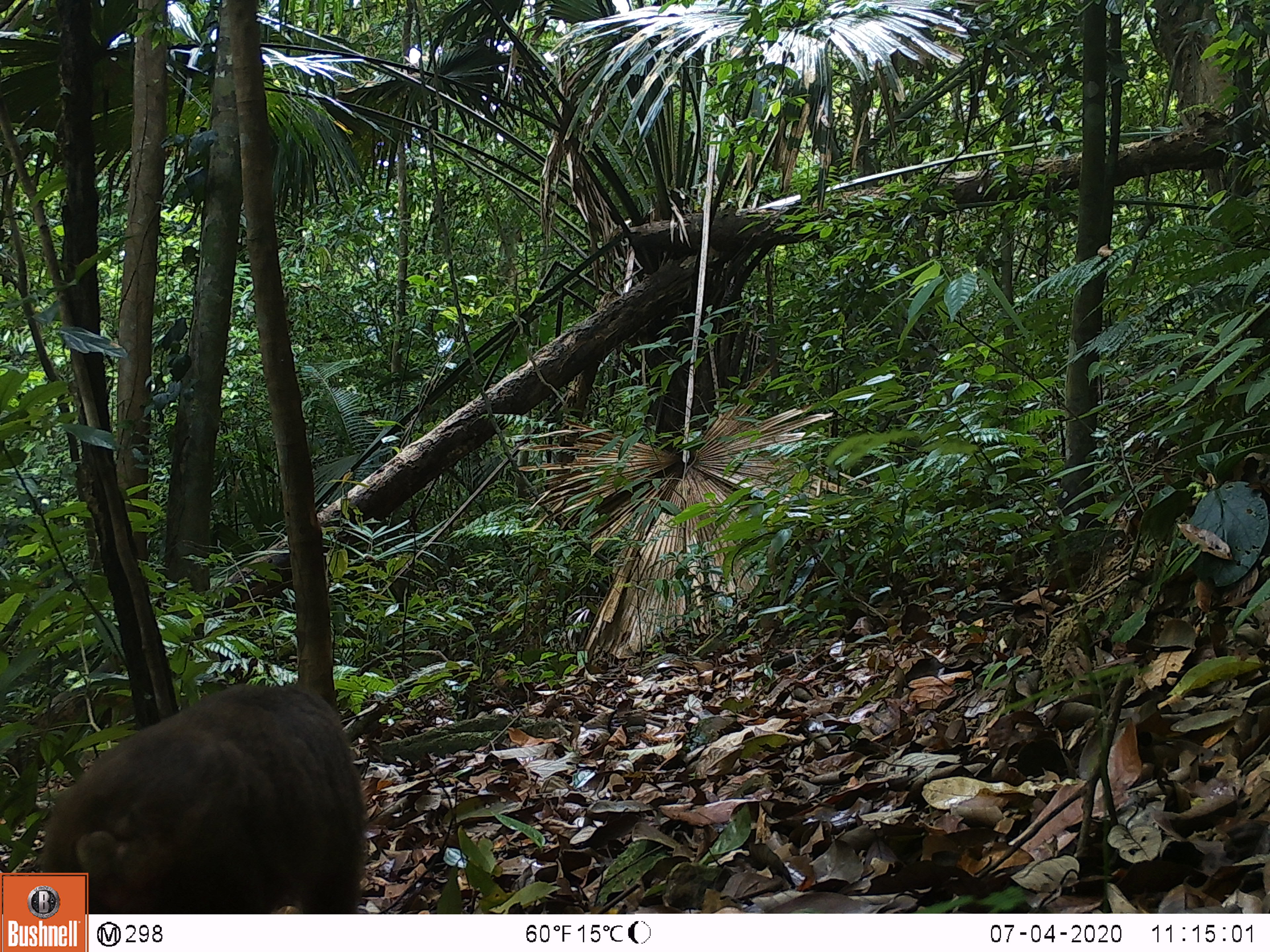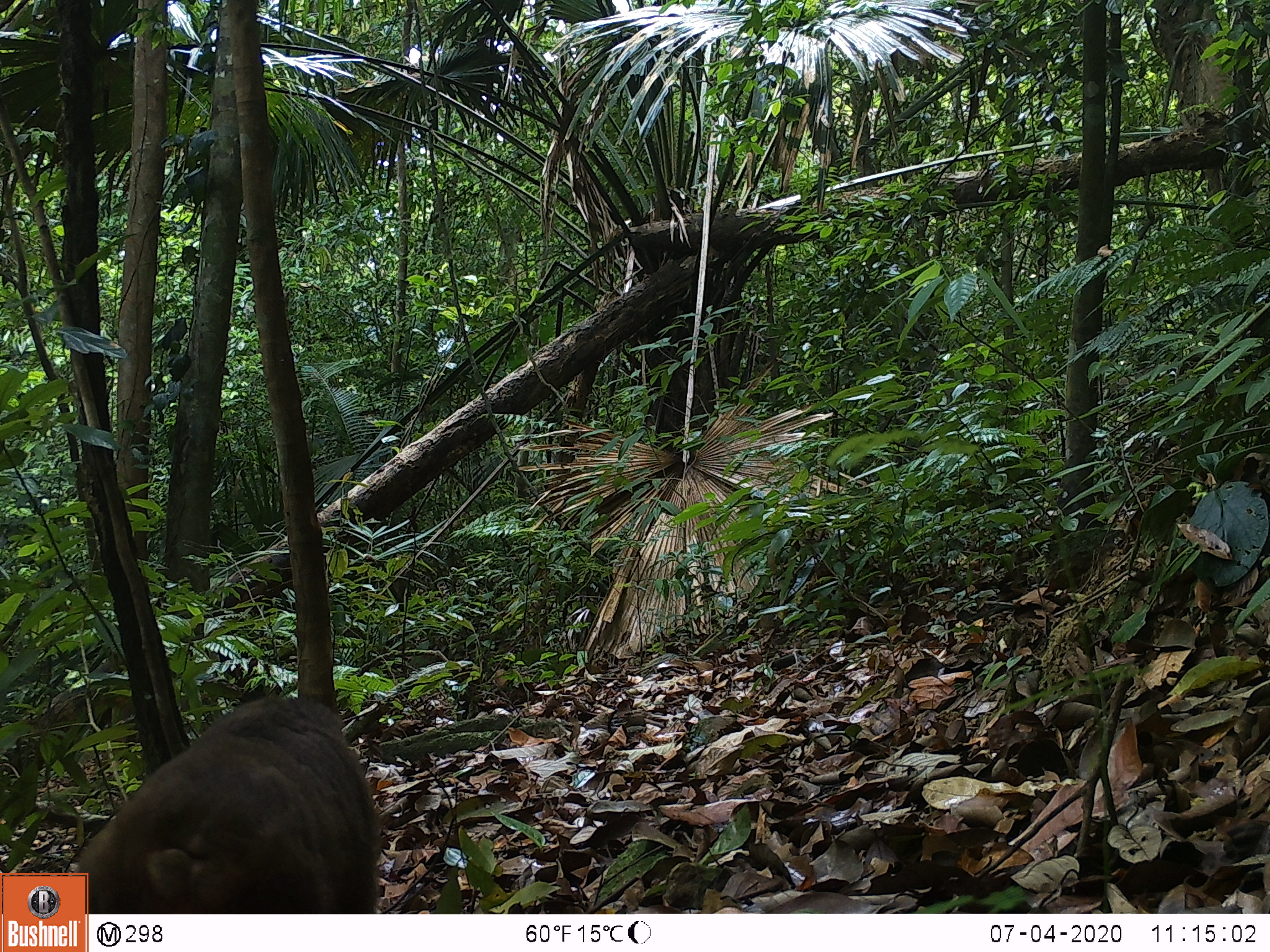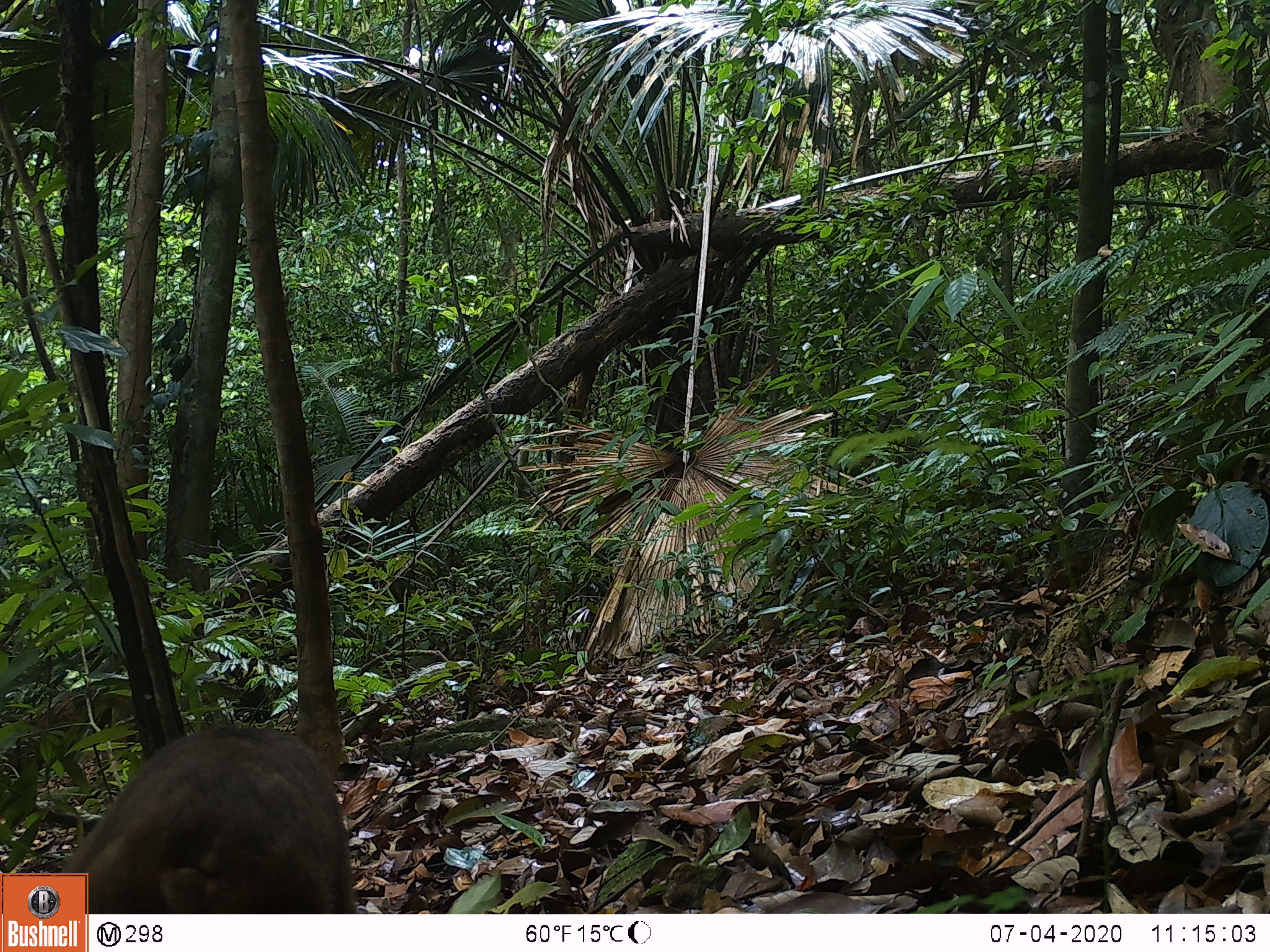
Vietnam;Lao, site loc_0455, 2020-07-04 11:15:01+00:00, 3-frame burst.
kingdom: Animalia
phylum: Chordata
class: Mammalia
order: Primates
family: Cercopithecidae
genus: Macaca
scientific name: Macaca arctoides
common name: stump-tailed macaque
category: stump tailed macaque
Stump tailed macaque (stump-tailed macaque) (Macaca arctoides). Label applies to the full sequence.